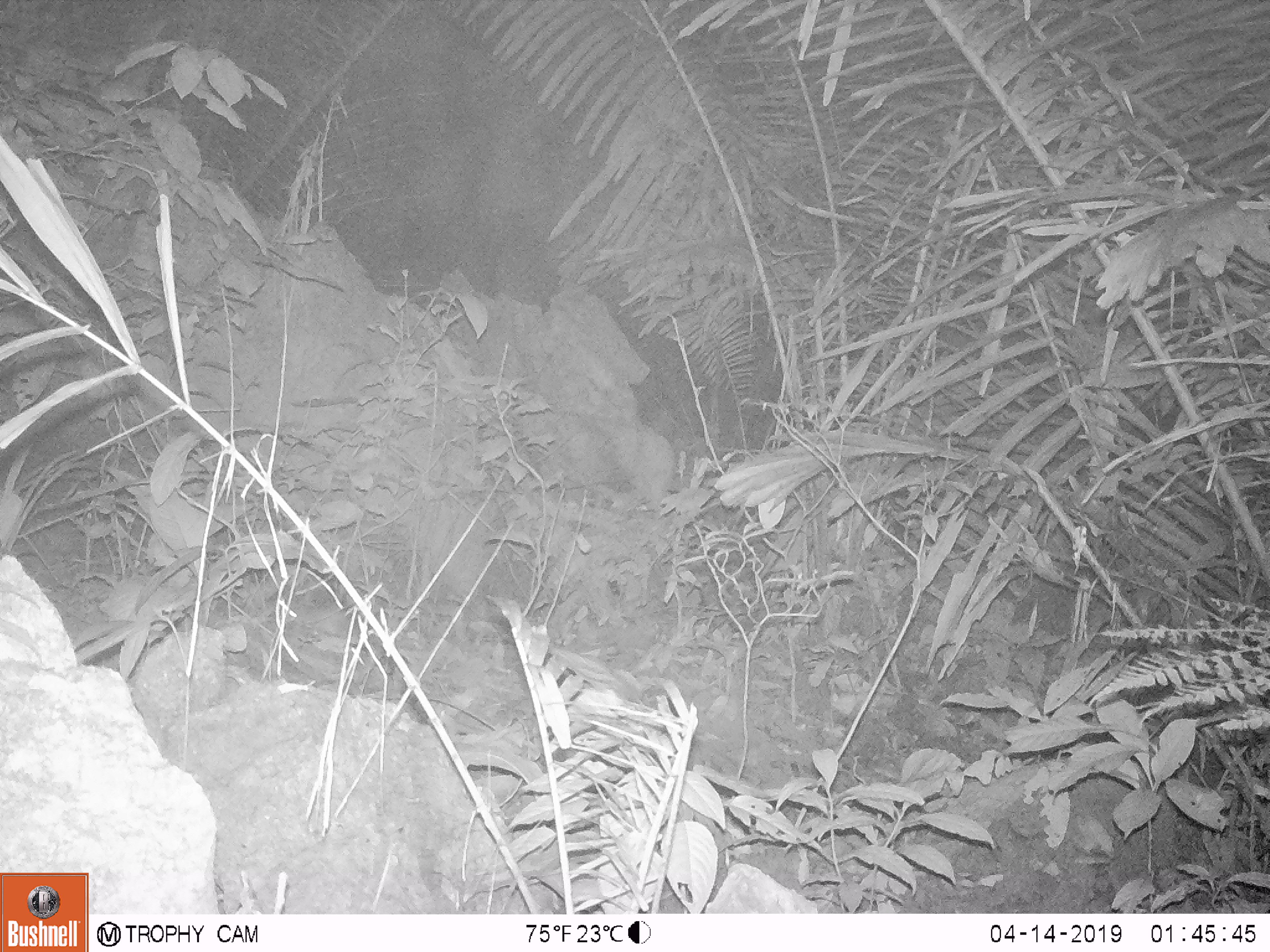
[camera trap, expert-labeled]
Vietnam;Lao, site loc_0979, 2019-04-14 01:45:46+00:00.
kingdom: Animalia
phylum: Chordata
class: Mammalia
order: Rodentia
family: Muridae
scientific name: Muridae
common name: old-world mice and rats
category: unidentified murid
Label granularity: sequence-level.